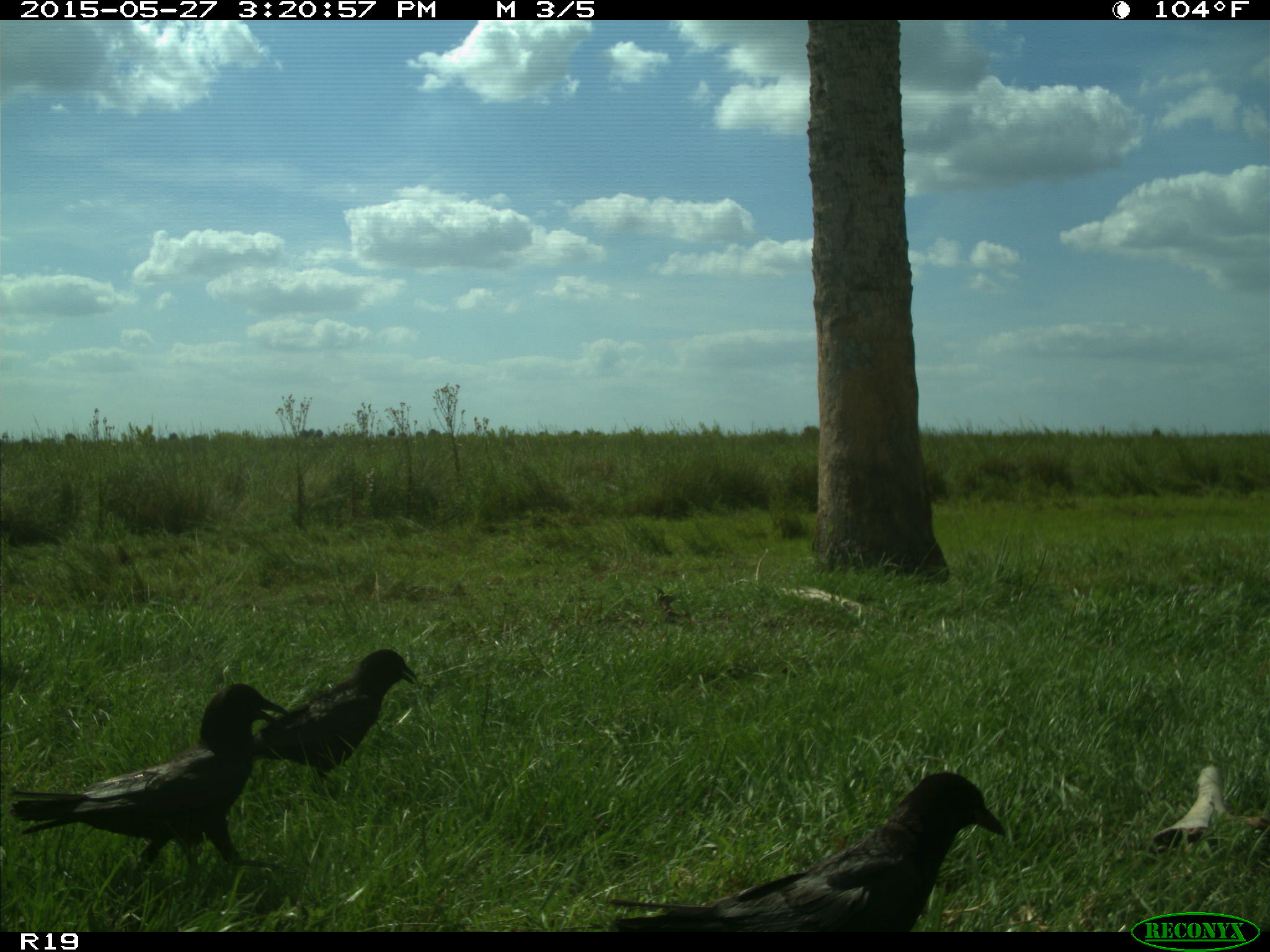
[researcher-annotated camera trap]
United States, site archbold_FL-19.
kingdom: Animalia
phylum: Chordata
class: Aves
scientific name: Aves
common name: birds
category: unidentified bird